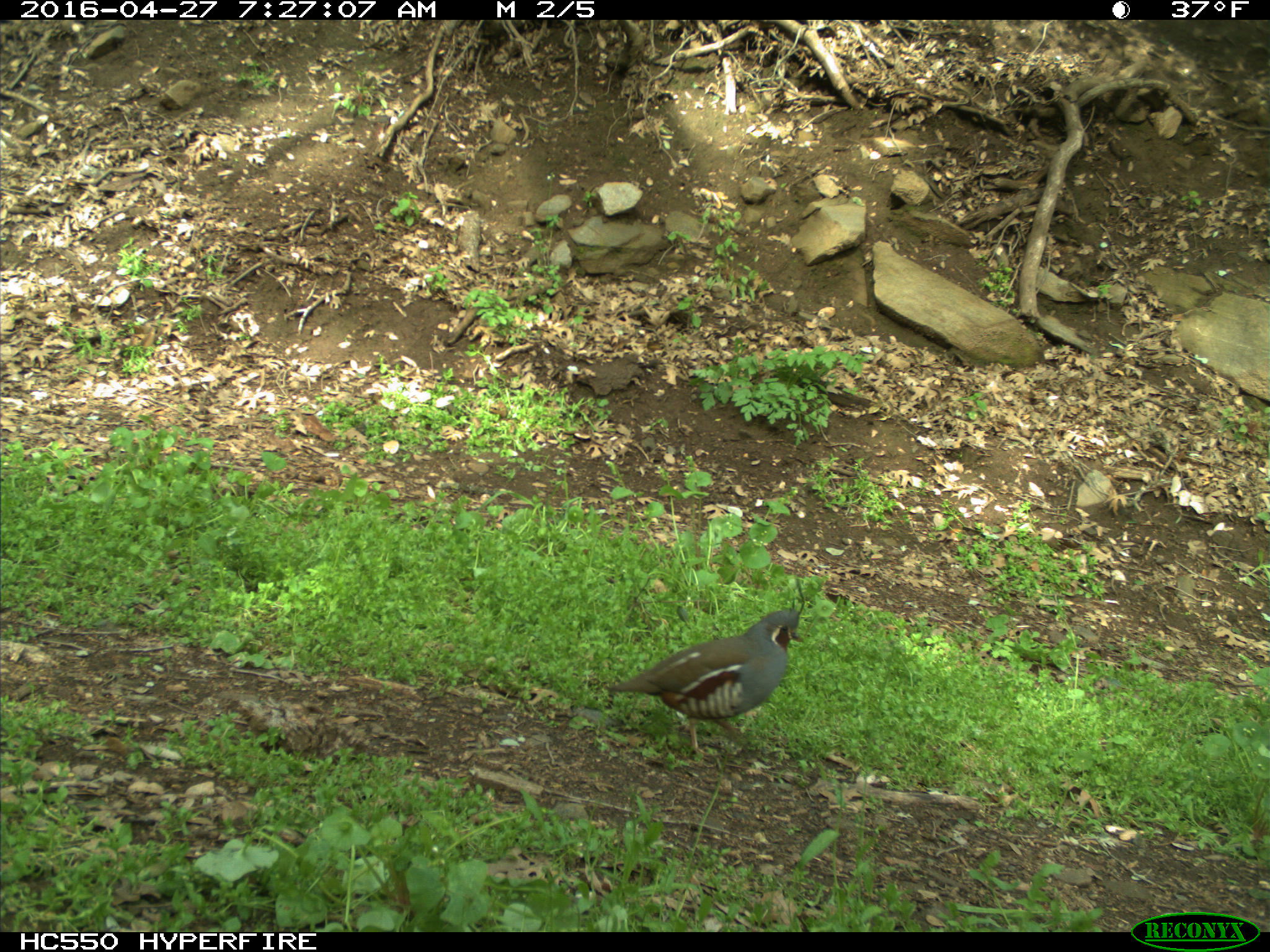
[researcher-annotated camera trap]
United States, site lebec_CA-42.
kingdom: Animalia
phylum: Chordata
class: Aves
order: Galliformes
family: Odontophoridae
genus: Callipepla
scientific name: Callipepla californica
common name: california quail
Callipepla californica (california quail).